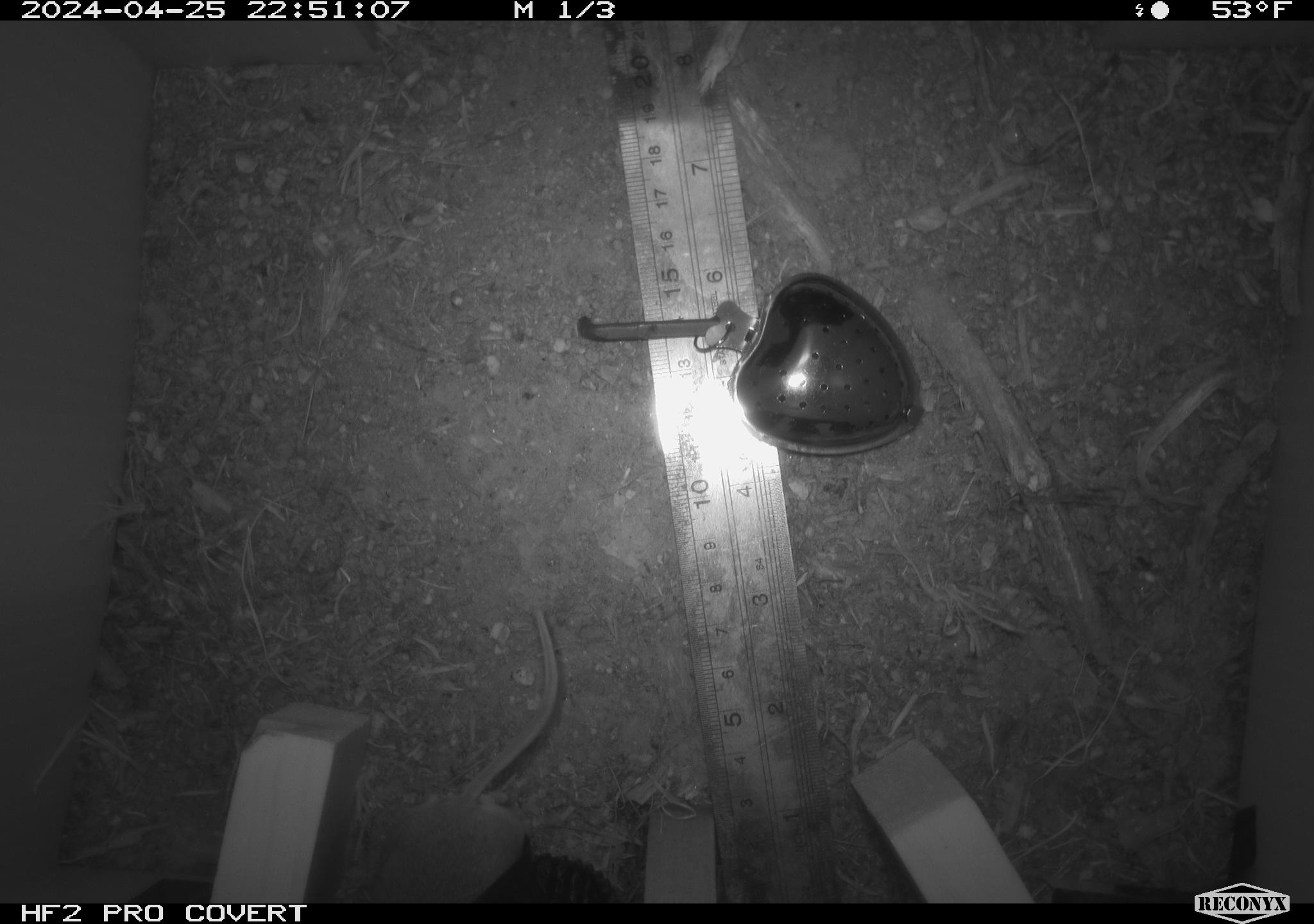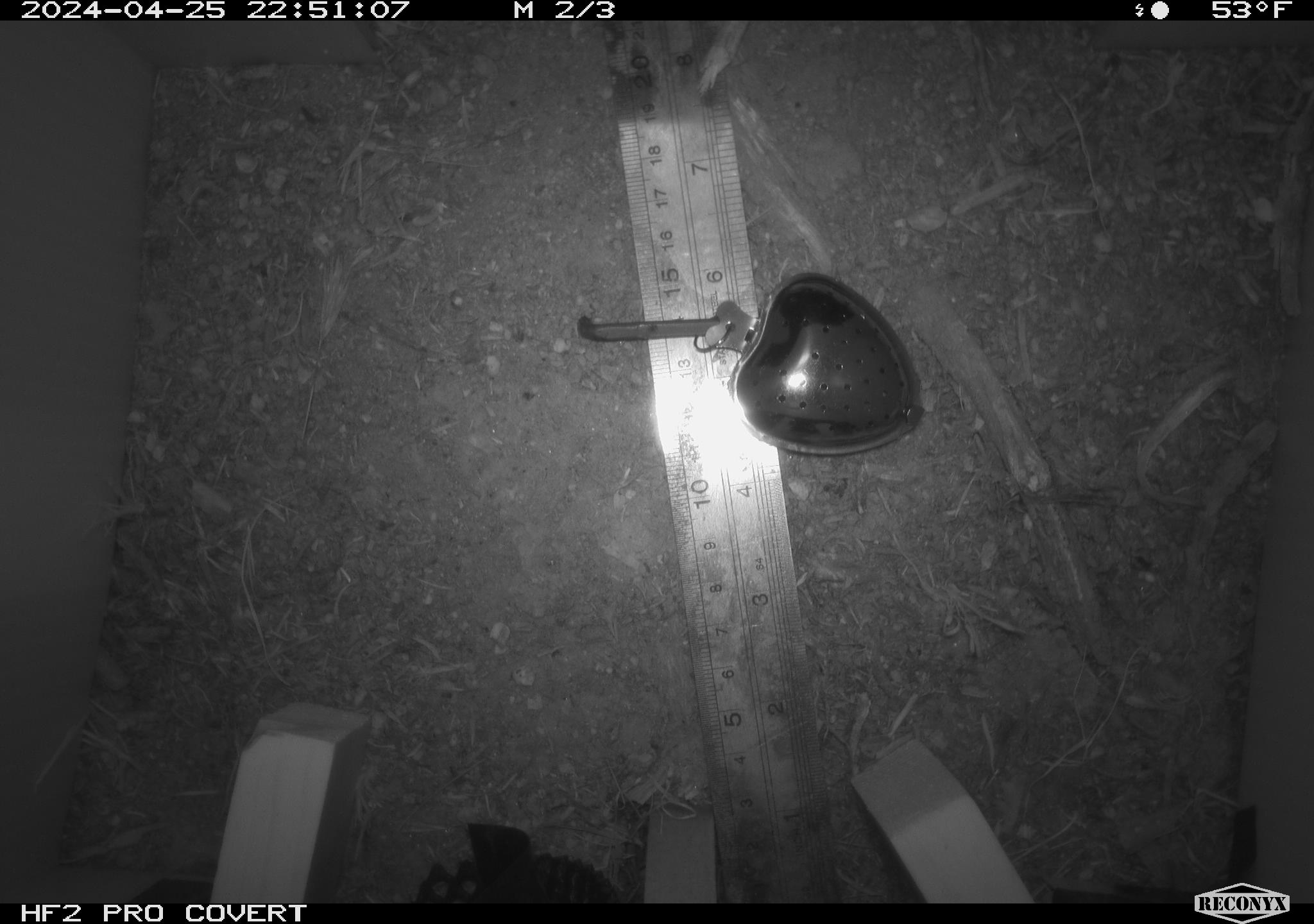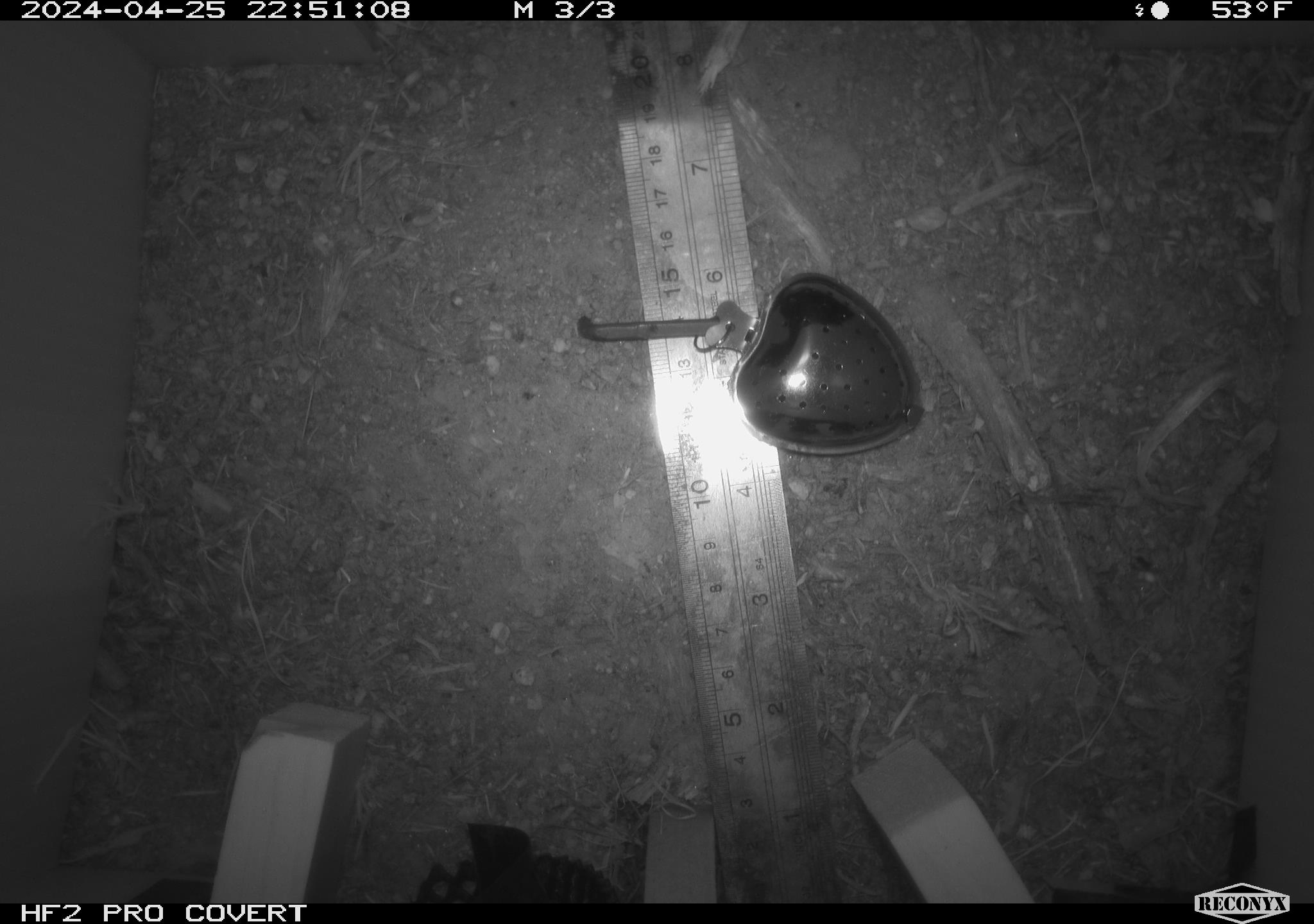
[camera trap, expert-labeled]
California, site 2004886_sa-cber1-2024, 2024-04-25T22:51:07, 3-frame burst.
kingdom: Animalia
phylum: Chordata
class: Mammalia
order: Rodentia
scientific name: Rodentia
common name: mouse species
Mouse species (Rodentia).